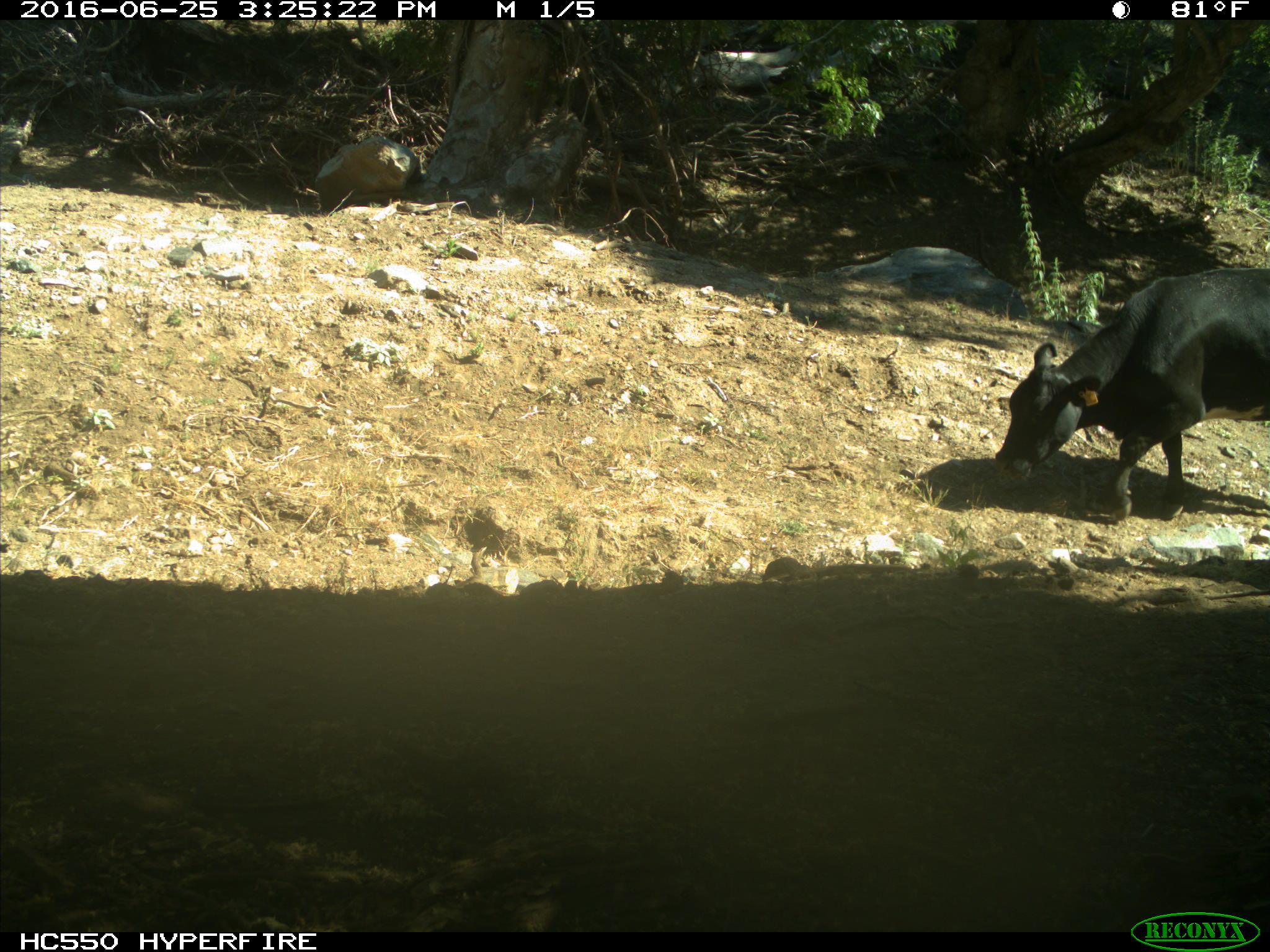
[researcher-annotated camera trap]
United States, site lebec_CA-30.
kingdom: Animalia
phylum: Chordata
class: Mammalia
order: Artiodactyla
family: Bovidae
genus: Bos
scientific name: Bos taurus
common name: domestic cow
Bos taurus (domestic cow).